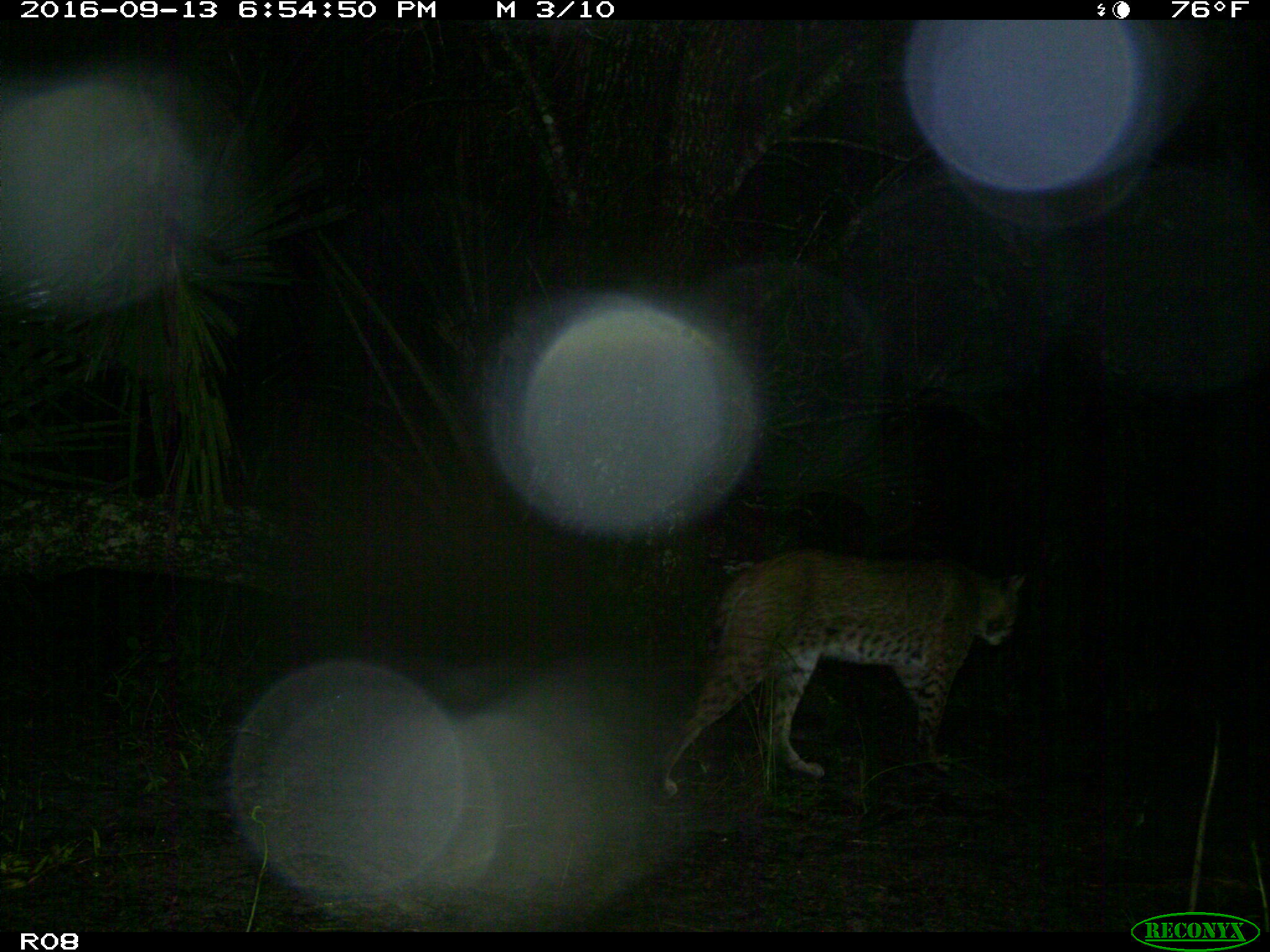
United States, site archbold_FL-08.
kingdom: Animalia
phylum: Chordata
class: Mammalia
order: Carnivora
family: Felidae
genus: Lynx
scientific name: Lynx rufus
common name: bobcat